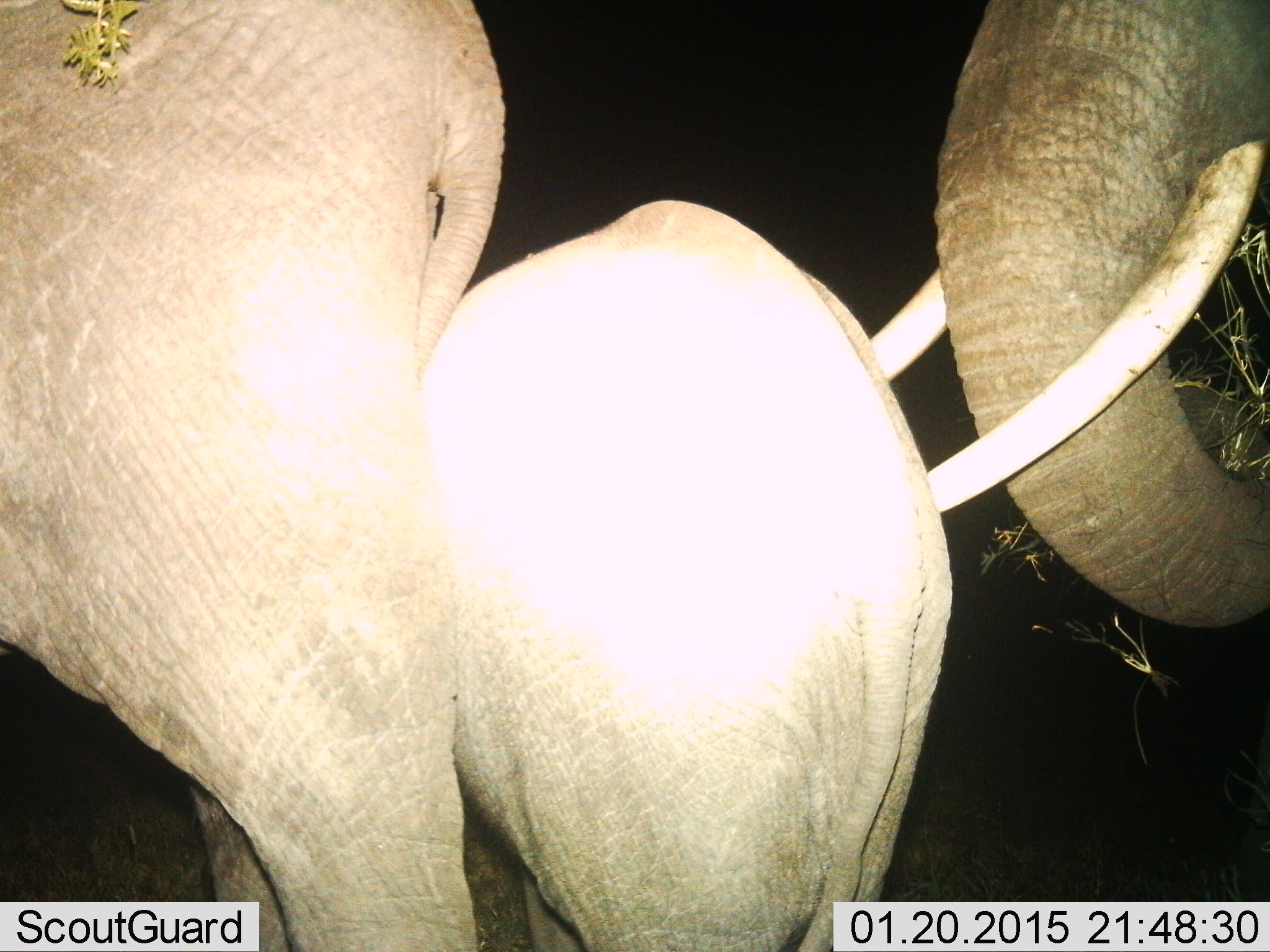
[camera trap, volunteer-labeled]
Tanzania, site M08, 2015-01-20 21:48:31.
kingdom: Animalia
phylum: Chordata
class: Mammalia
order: Proboscidea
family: Elephantidae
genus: Loxodonta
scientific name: Loxodonta africana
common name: african bush elephant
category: elephant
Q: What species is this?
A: Elephant (african bush elephant) (Loxodonta africana).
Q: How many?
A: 3.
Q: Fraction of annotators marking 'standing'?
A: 70%.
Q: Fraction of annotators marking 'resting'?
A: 0%.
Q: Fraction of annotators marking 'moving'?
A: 10%.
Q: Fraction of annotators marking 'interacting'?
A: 10%.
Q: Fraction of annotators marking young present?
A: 80%.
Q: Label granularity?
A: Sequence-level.